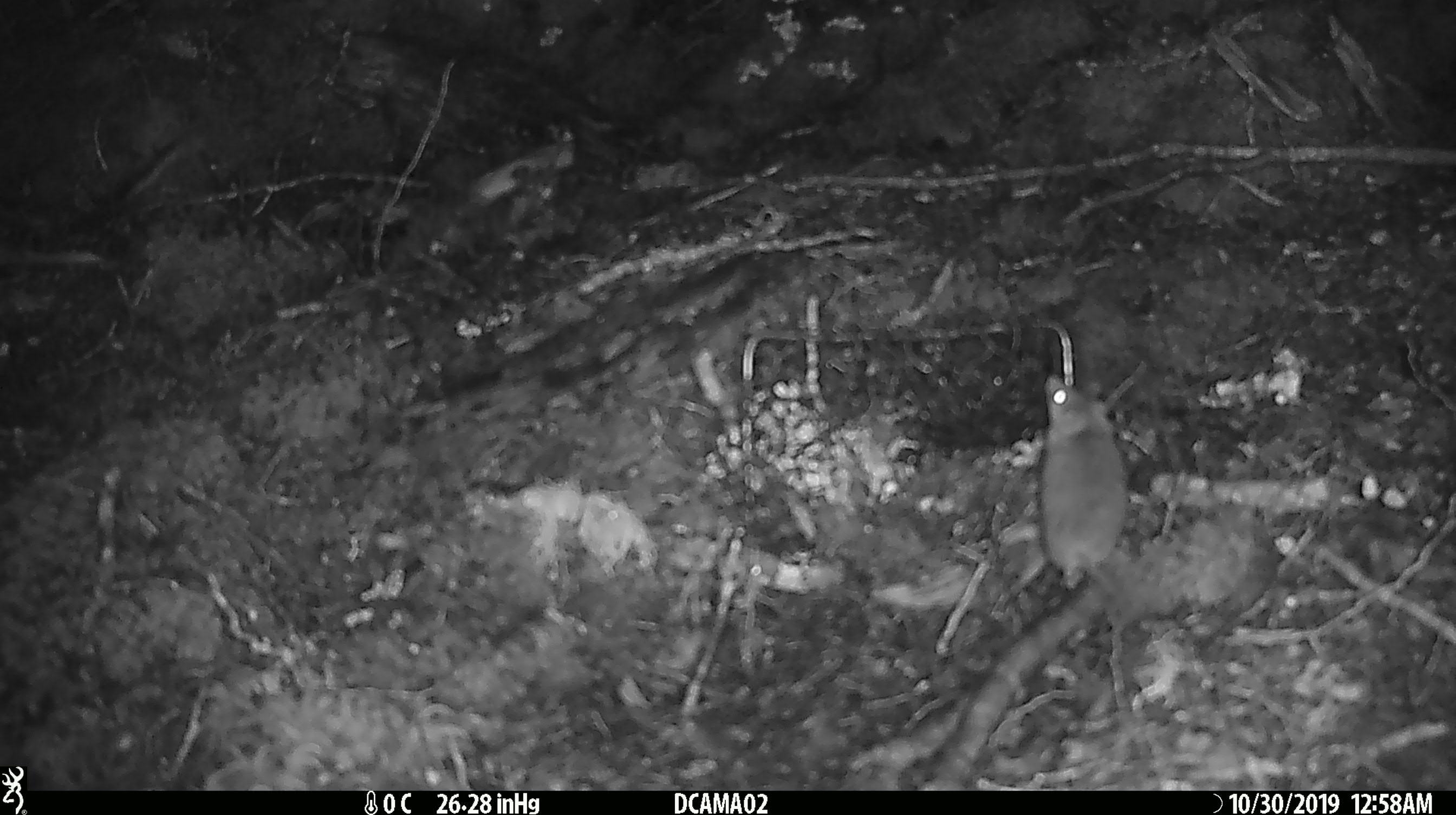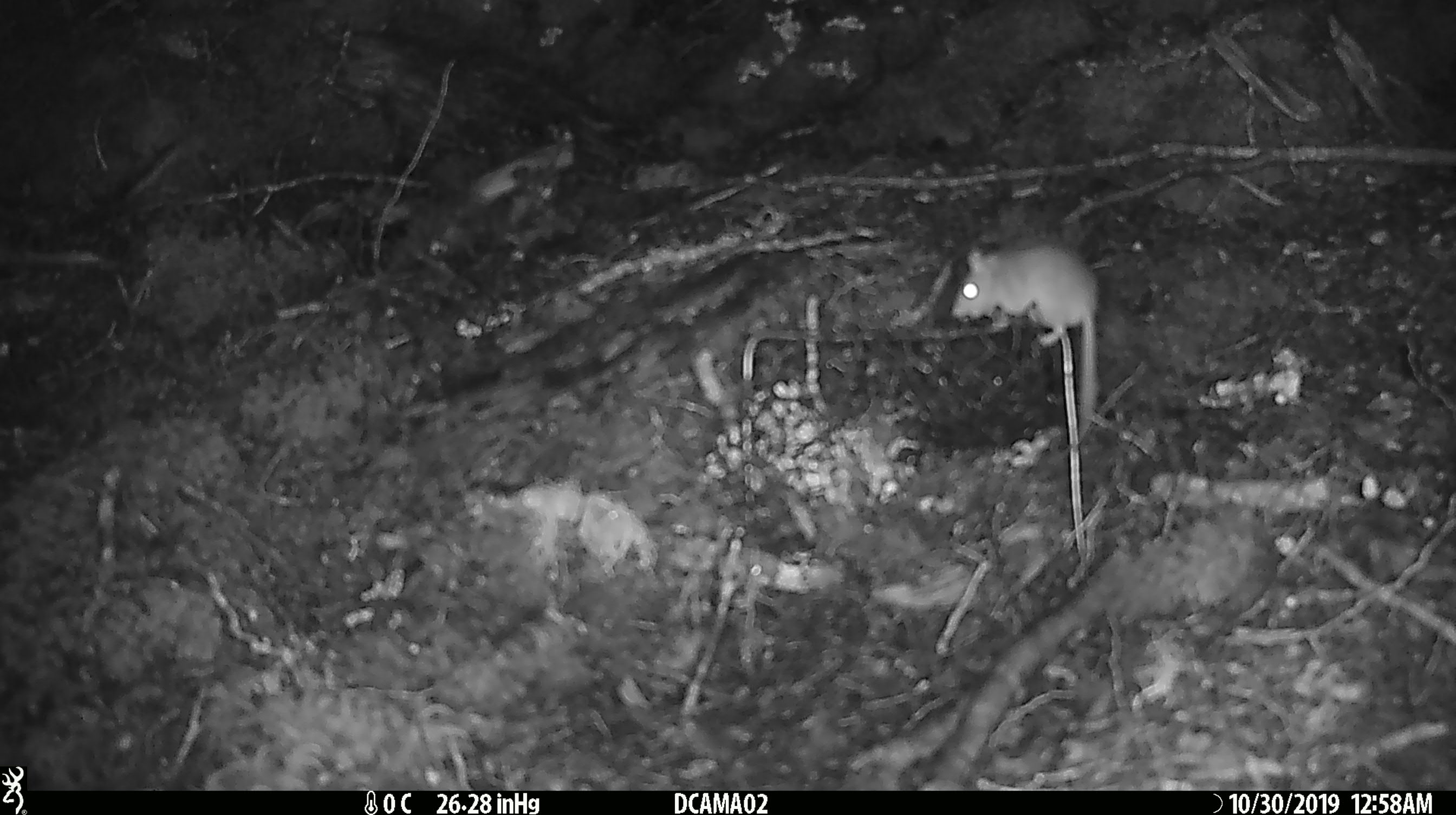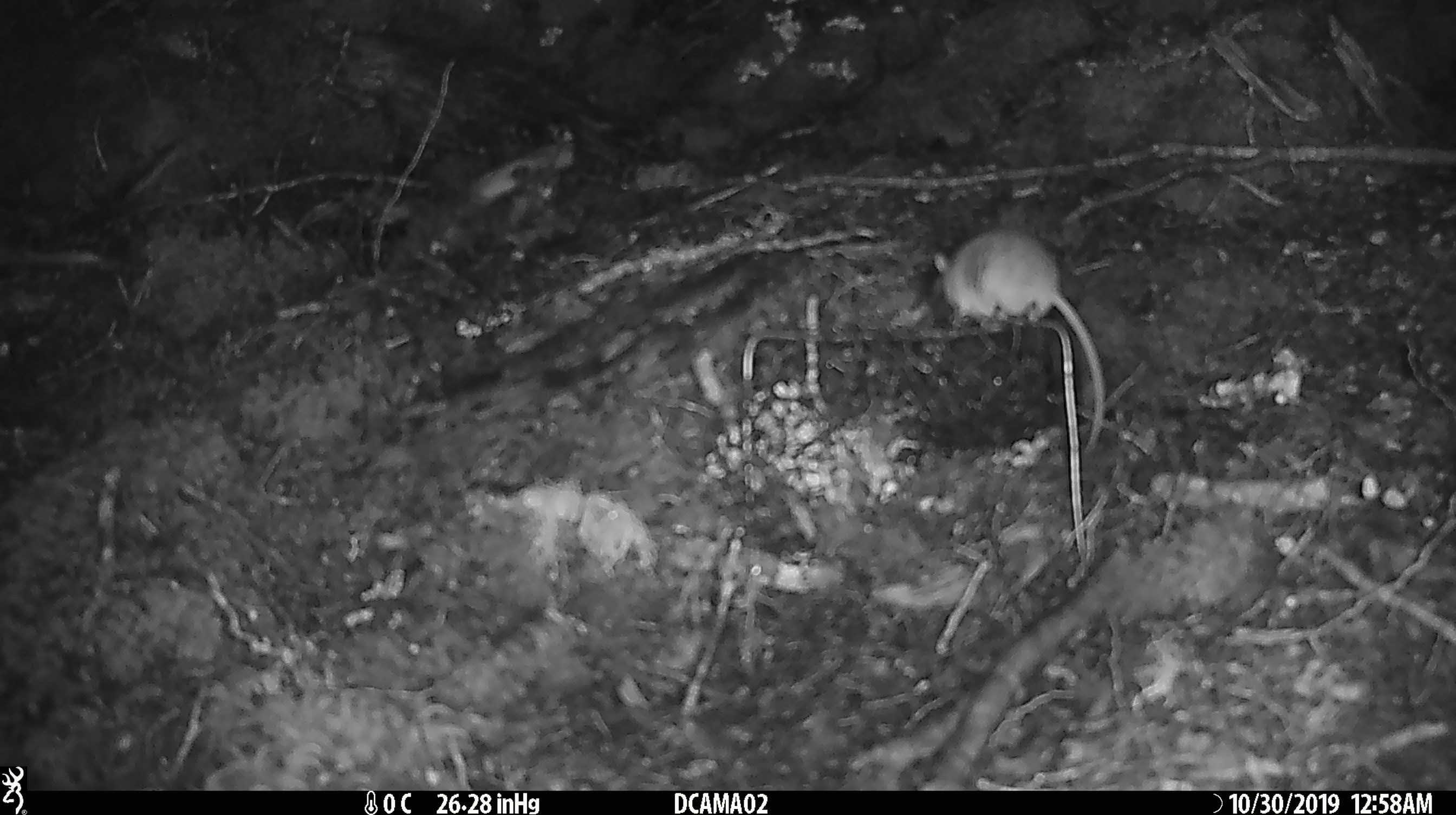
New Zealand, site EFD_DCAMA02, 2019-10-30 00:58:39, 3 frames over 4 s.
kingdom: Animalia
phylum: Chordata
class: Mammalia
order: Rodentia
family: Muridae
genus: Mus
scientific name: Mus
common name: mouse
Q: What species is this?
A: Mouse (Mus).